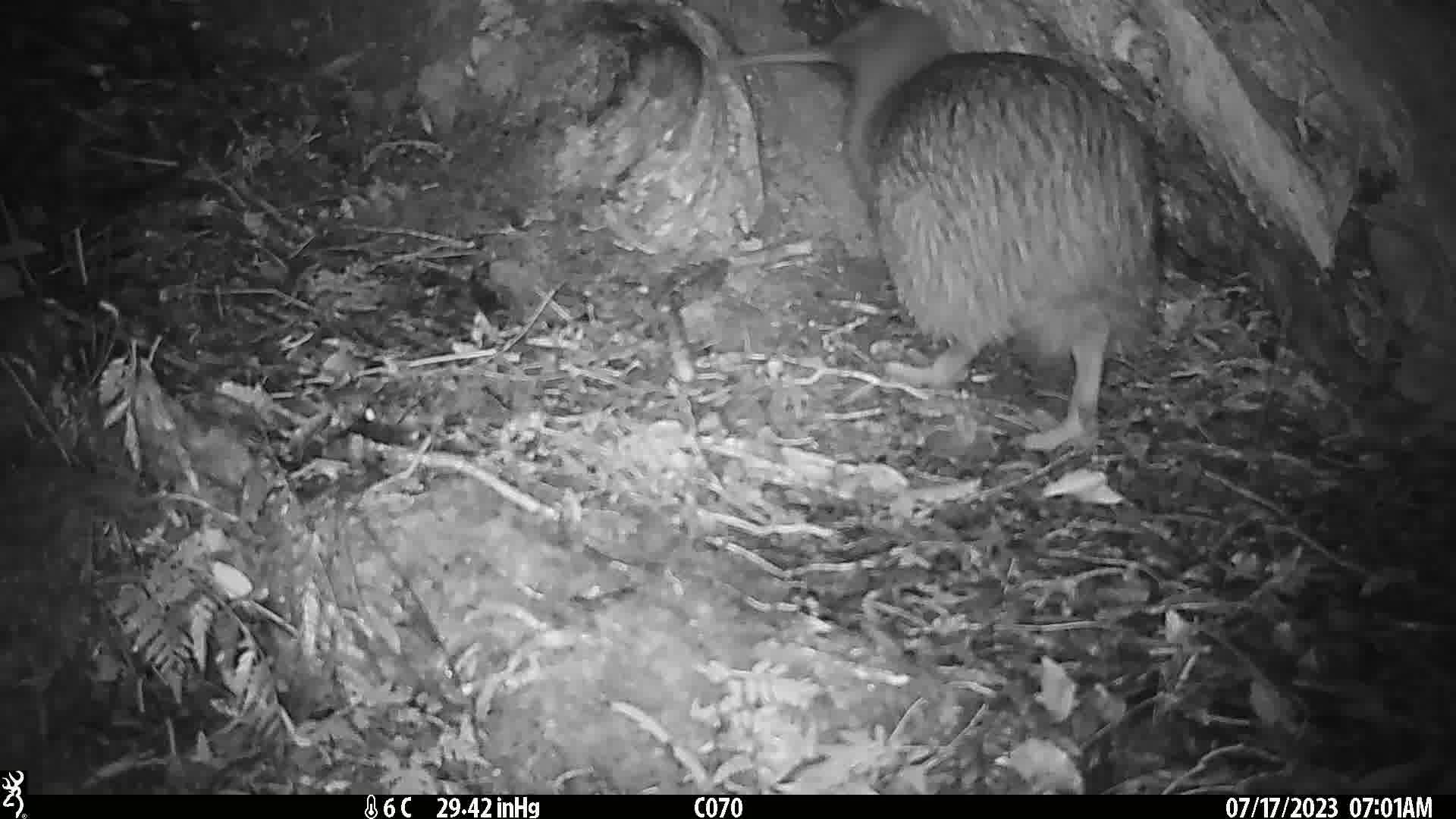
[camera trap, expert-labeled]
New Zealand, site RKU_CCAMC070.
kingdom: Animalia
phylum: Chordata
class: Aves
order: Apterygiformes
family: Apterygidae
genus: Apteryx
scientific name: Apteryx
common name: kiwi